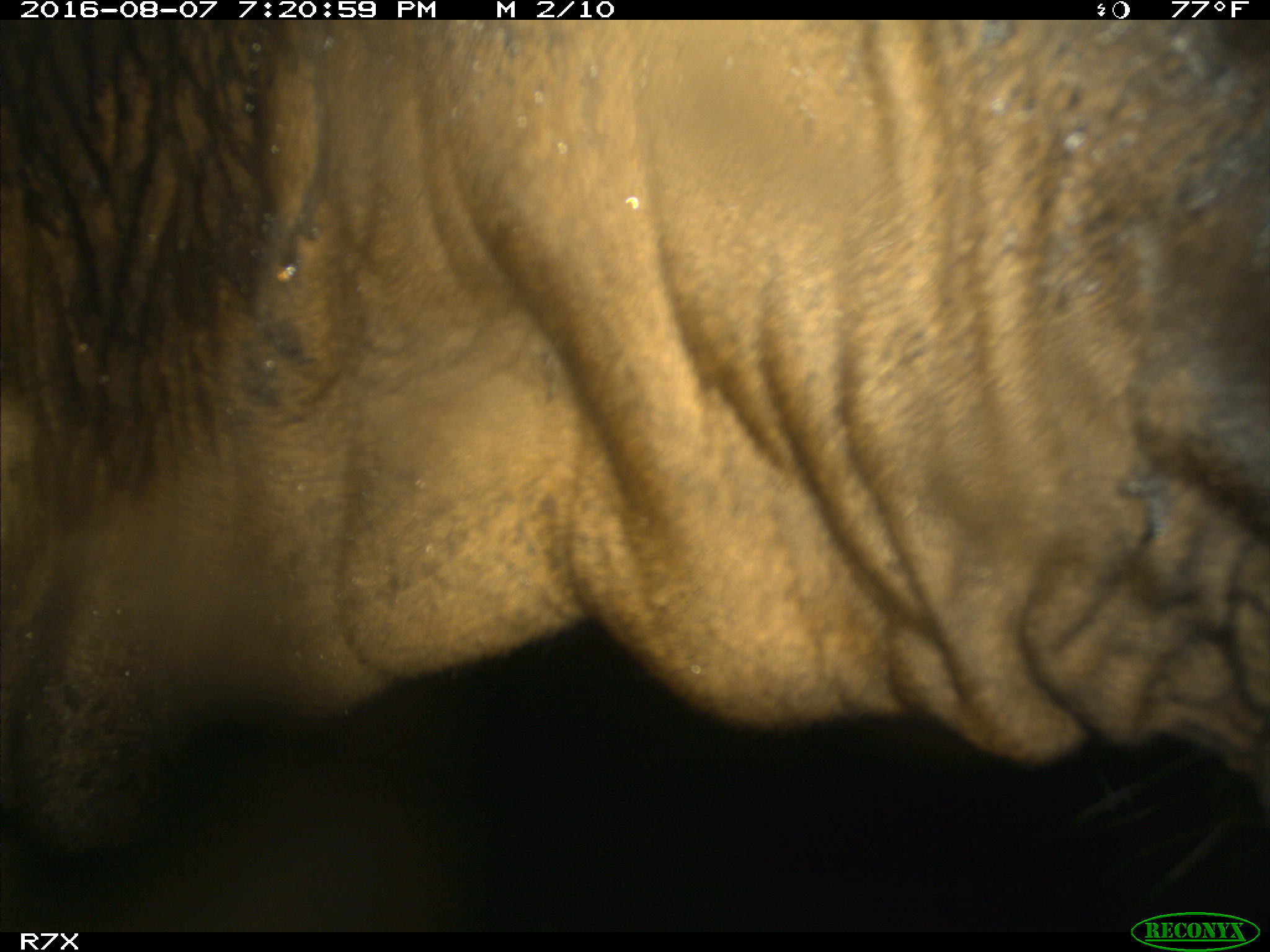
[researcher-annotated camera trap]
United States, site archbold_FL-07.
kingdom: Animalia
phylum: Chordata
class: Mammalia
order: Artiodactyla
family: Bovidae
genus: Bos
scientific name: Bos taurus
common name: domestic cow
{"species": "Bos taurus (domestic cow)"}